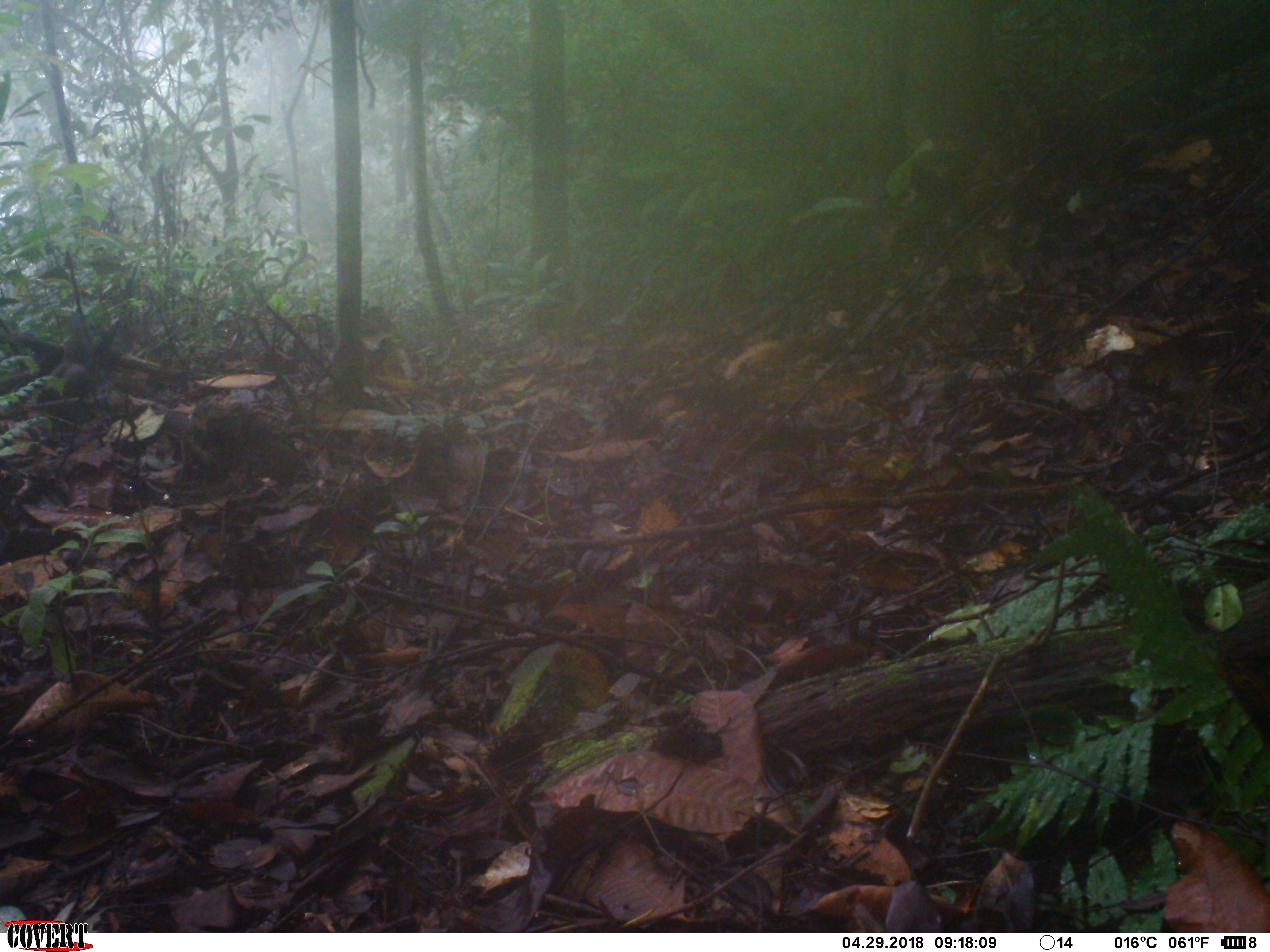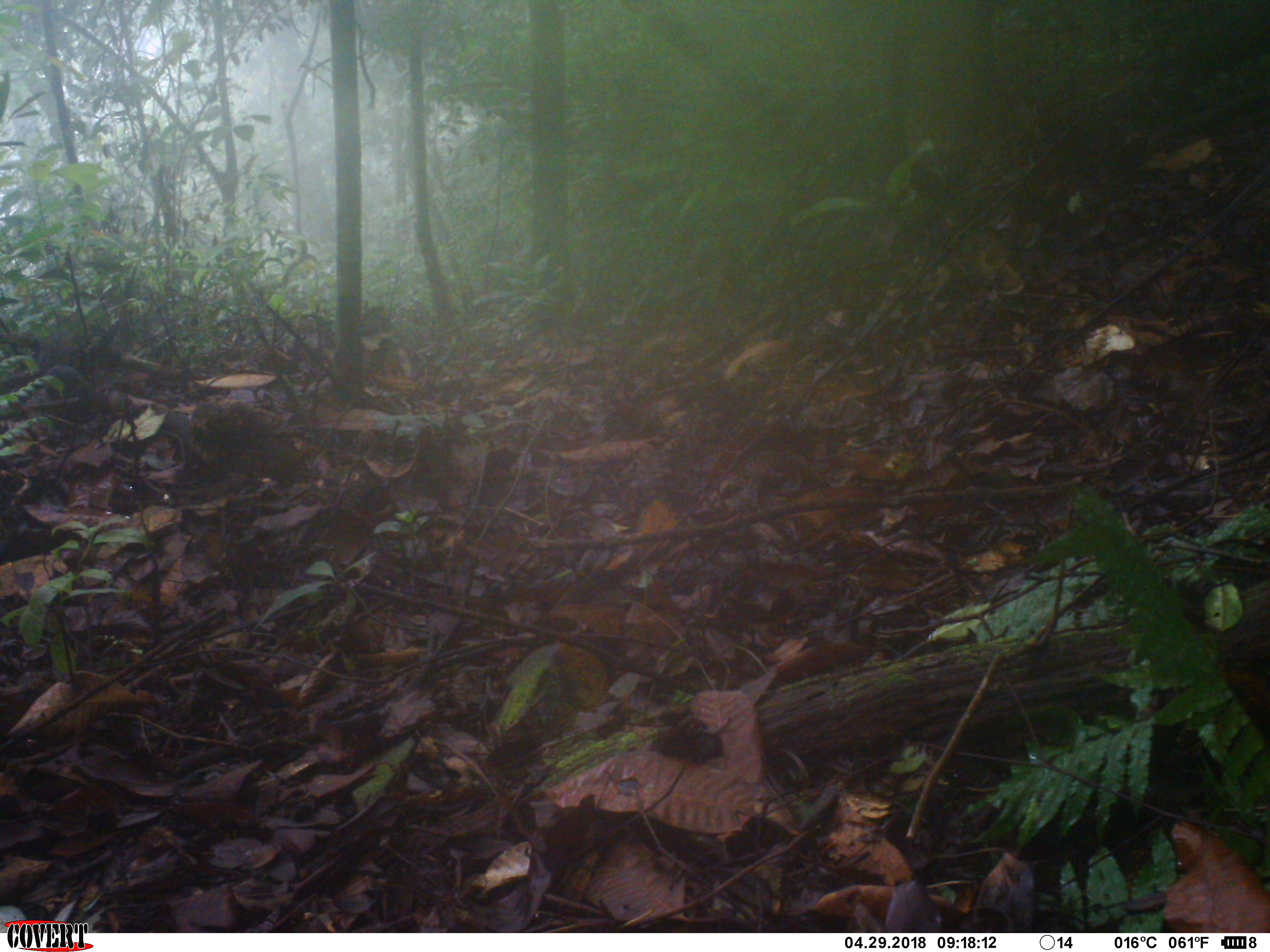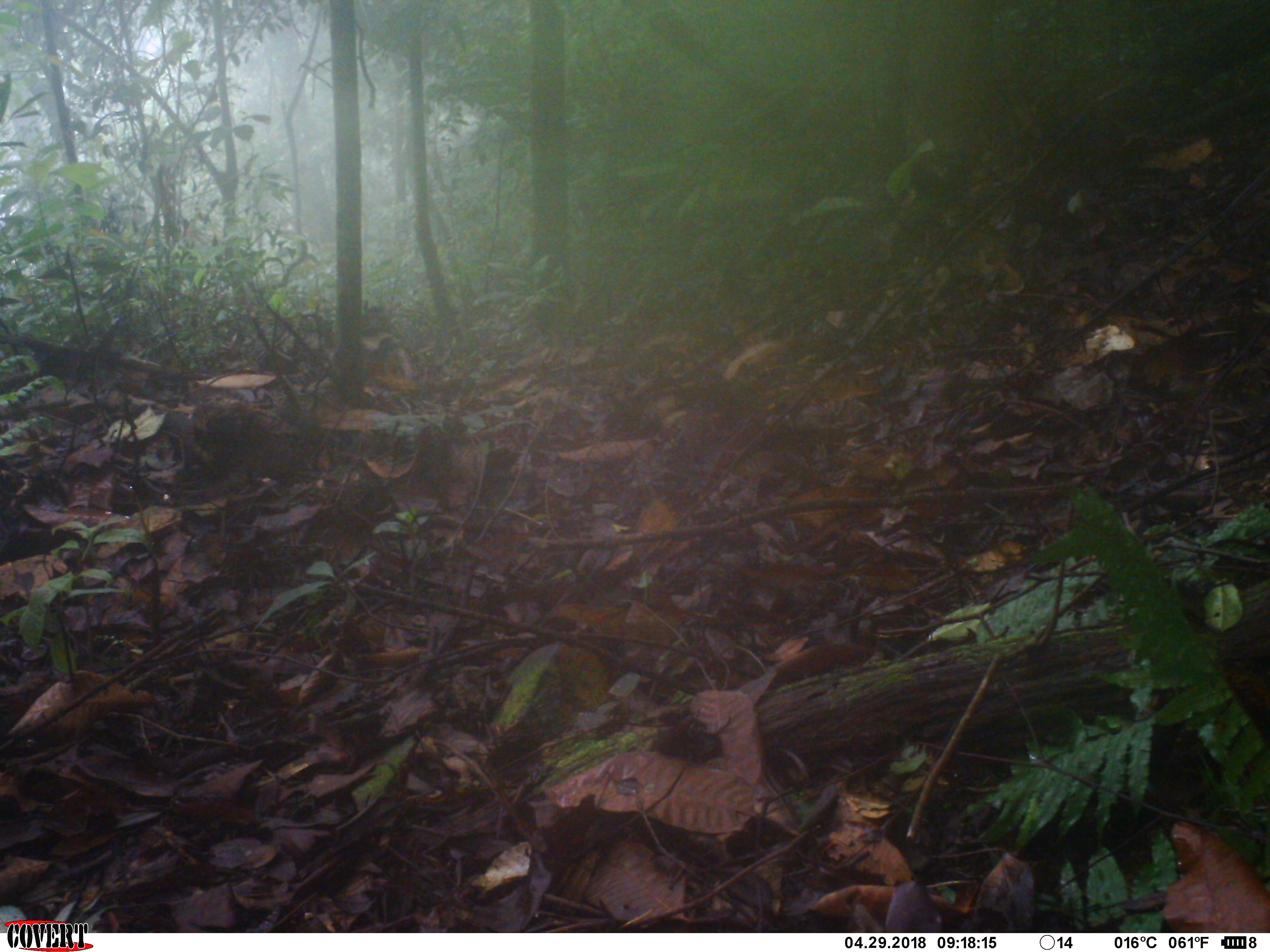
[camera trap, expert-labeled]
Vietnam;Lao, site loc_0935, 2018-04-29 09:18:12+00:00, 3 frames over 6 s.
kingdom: Animalia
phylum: Chordata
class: Mammalia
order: Rodentia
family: Sciuridae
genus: Dremomys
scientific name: Dremomys rufigenis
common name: red-cheeked squirrel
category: red cheeked squirrel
Red cheeked squirrel (red-cheeked squirrel) (Dremomys rufigenis). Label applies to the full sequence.